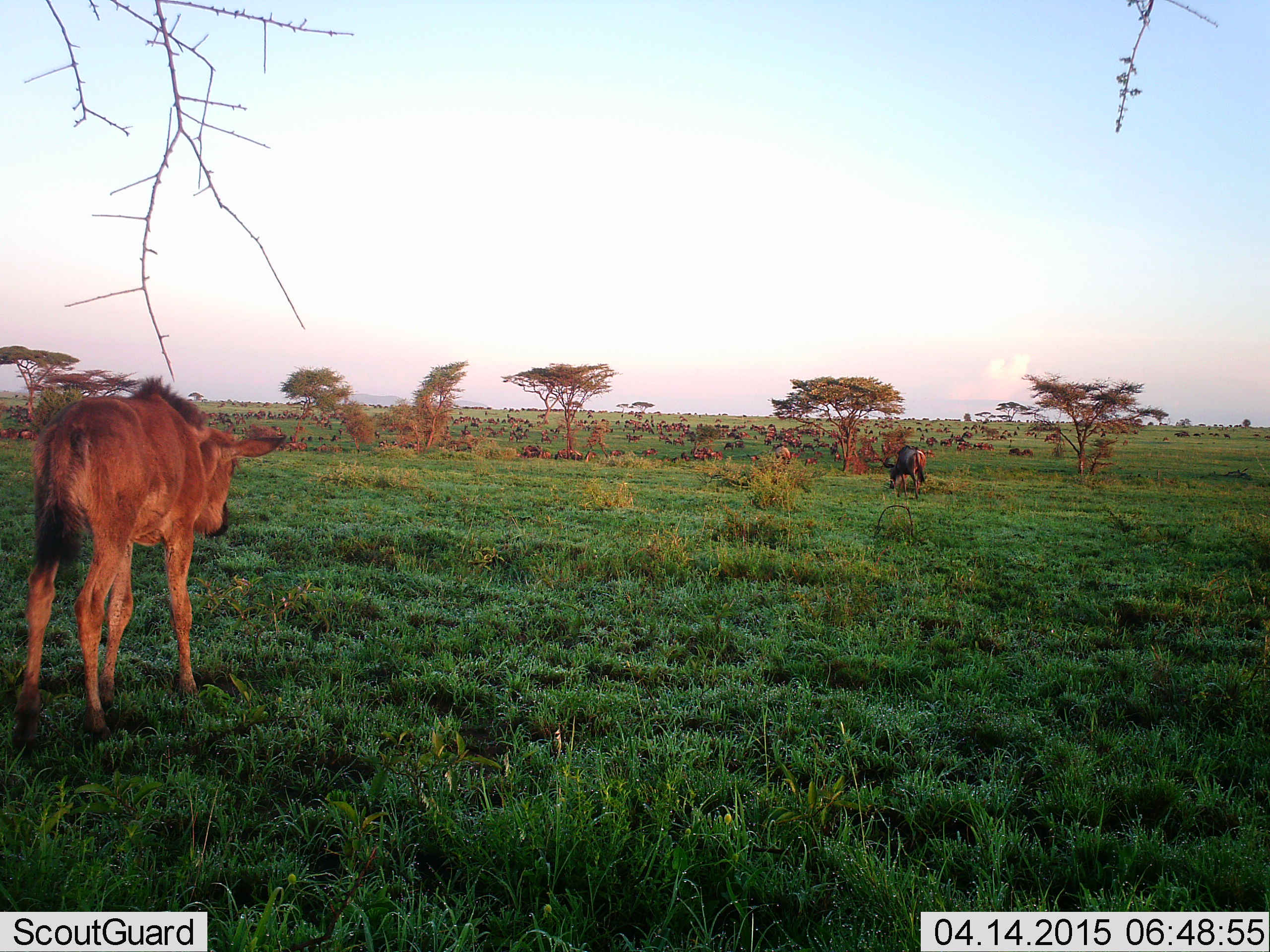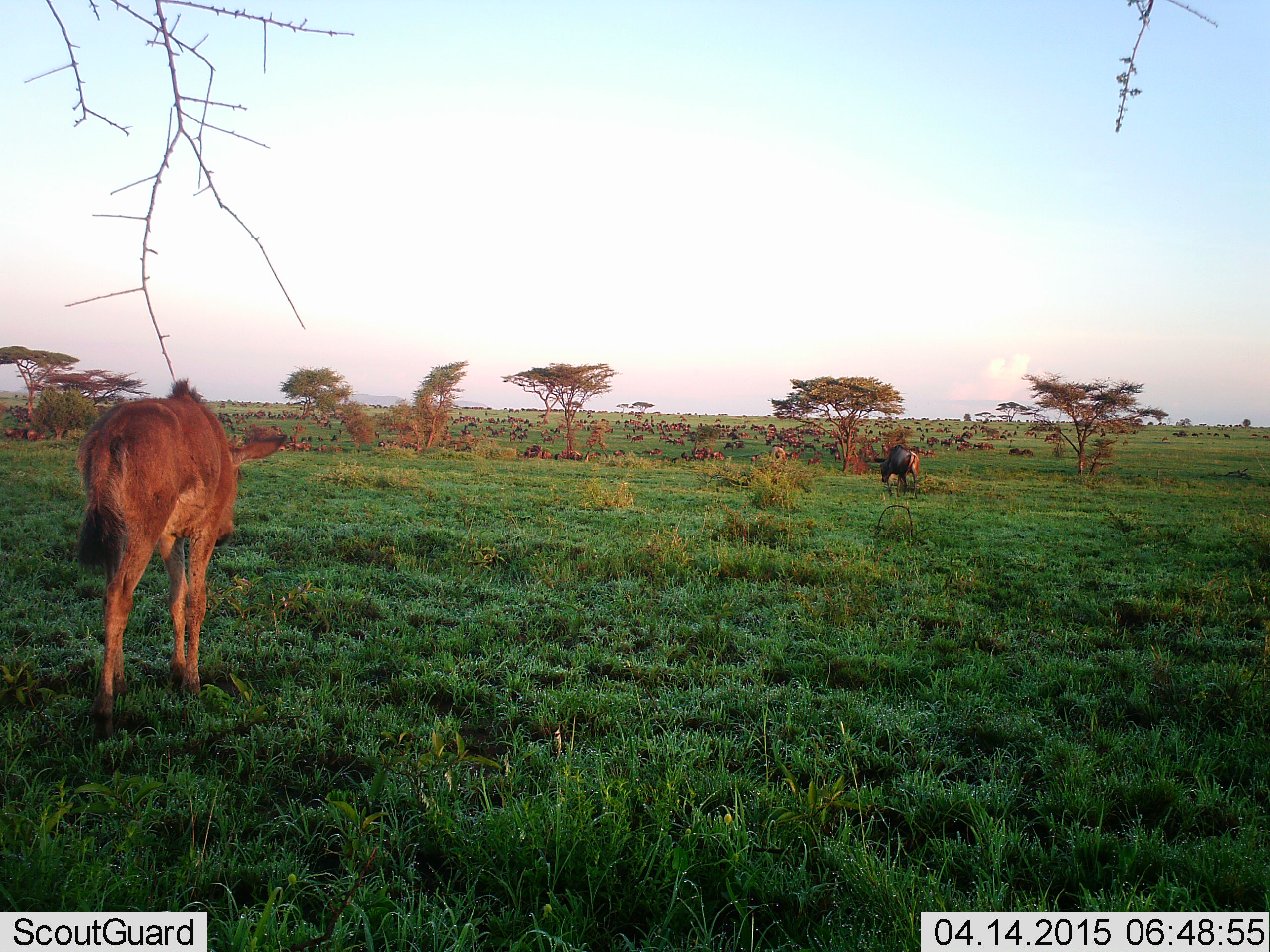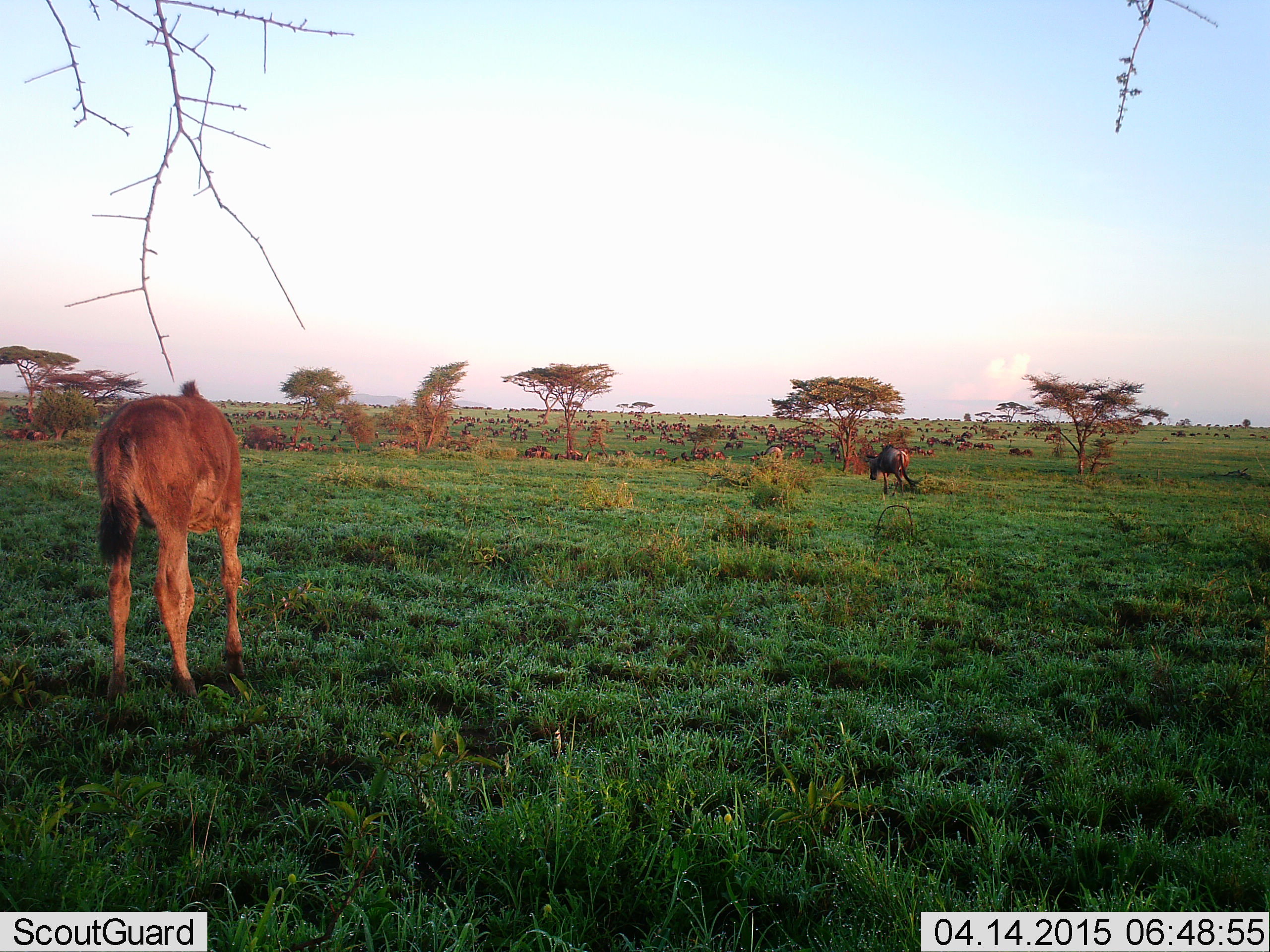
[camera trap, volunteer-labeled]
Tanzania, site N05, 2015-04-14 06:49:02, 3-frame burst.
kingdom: Animalia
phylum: Chordata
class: Mammalia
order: Artiodactyla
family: Bovidae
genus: Connochaetes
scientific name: Connochaetes taurinus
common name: blue wildebeest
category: wildebeest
Wildebeest (blue wildebeest) (Connochaetes taurinus), count 51+. Behavior (volunteer vote fractions): standing 70%, resting 20%, moving 100%, interacting 0%. Young present (vote fraction): 100%. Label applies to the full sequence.